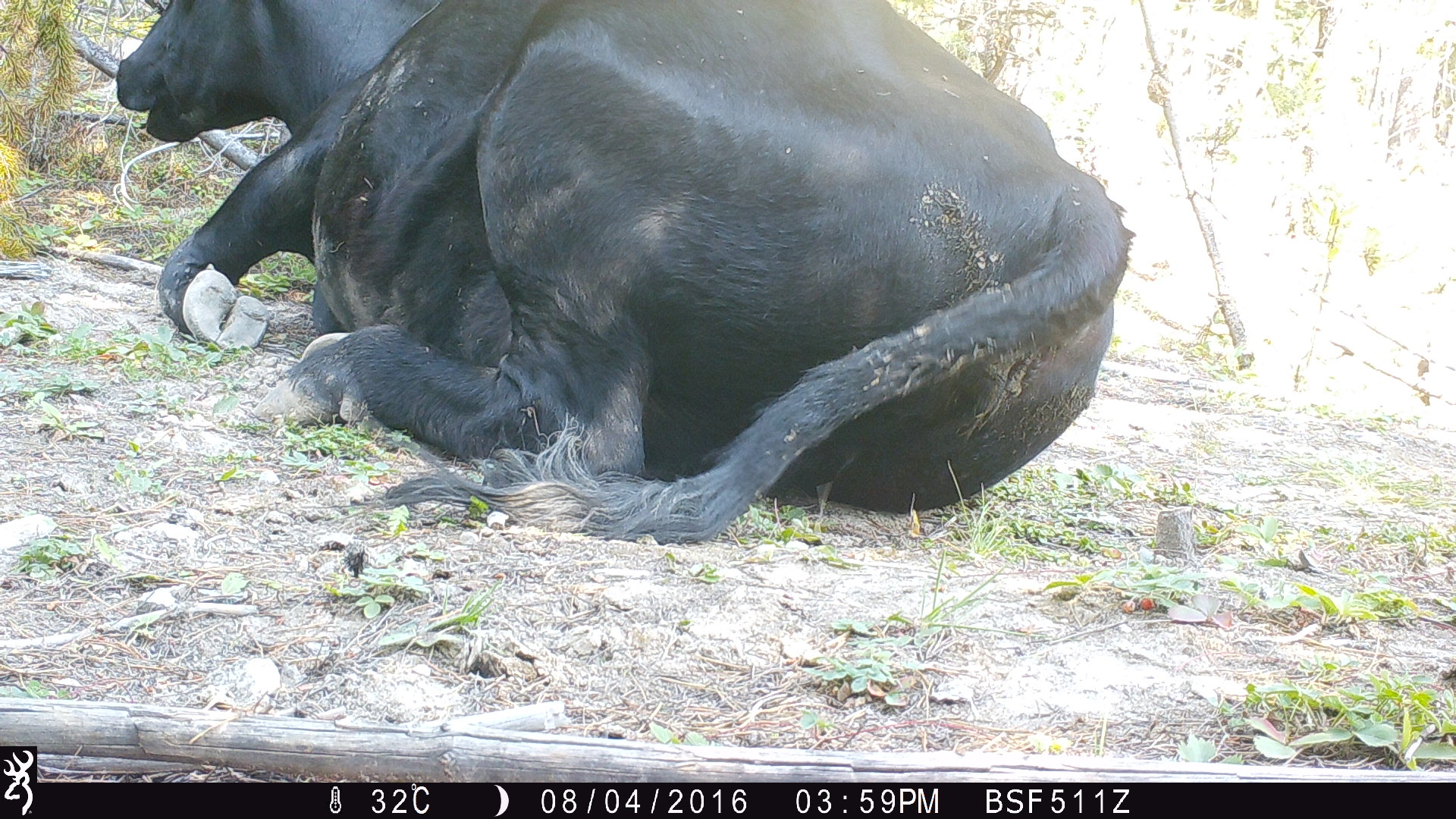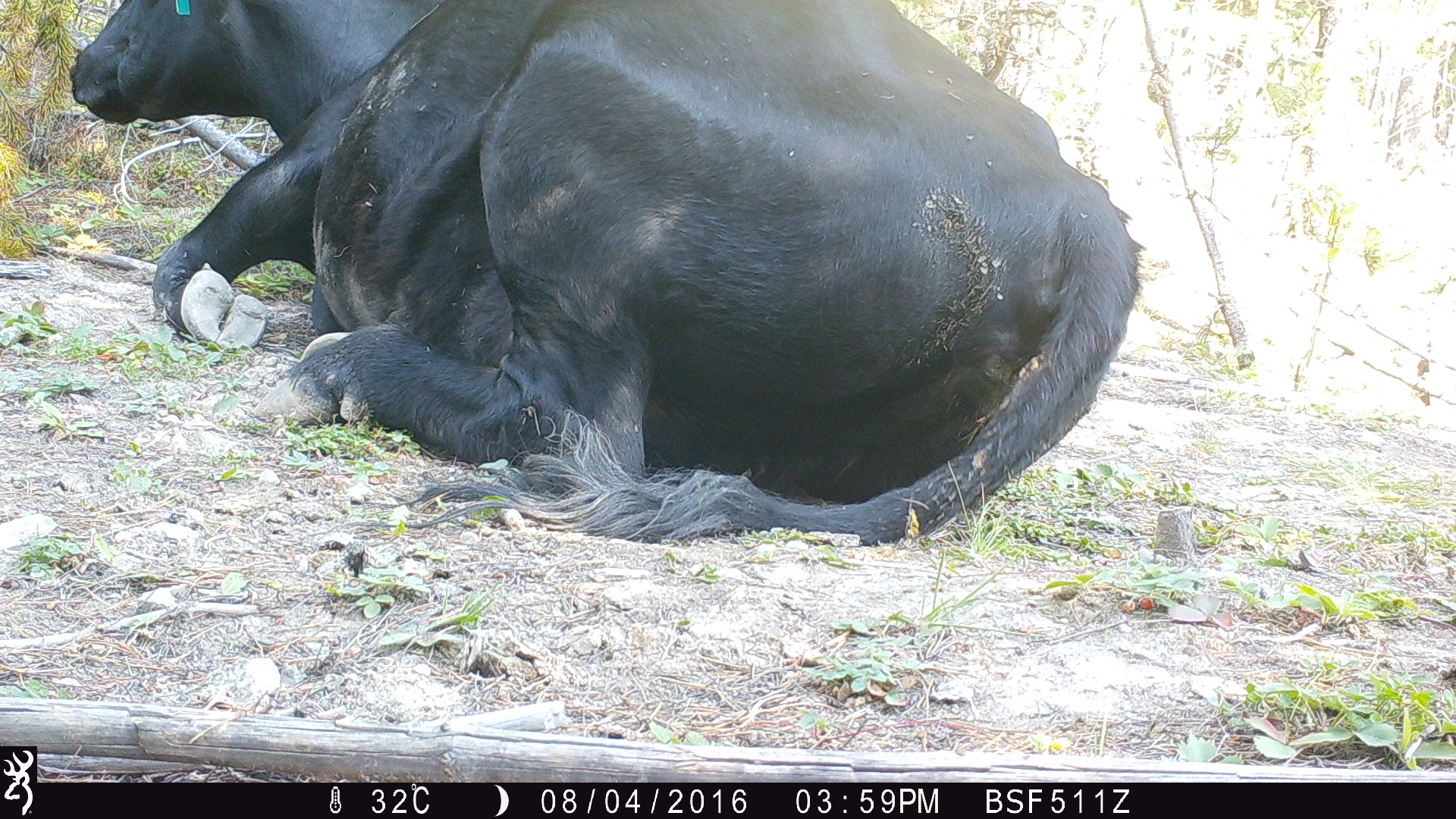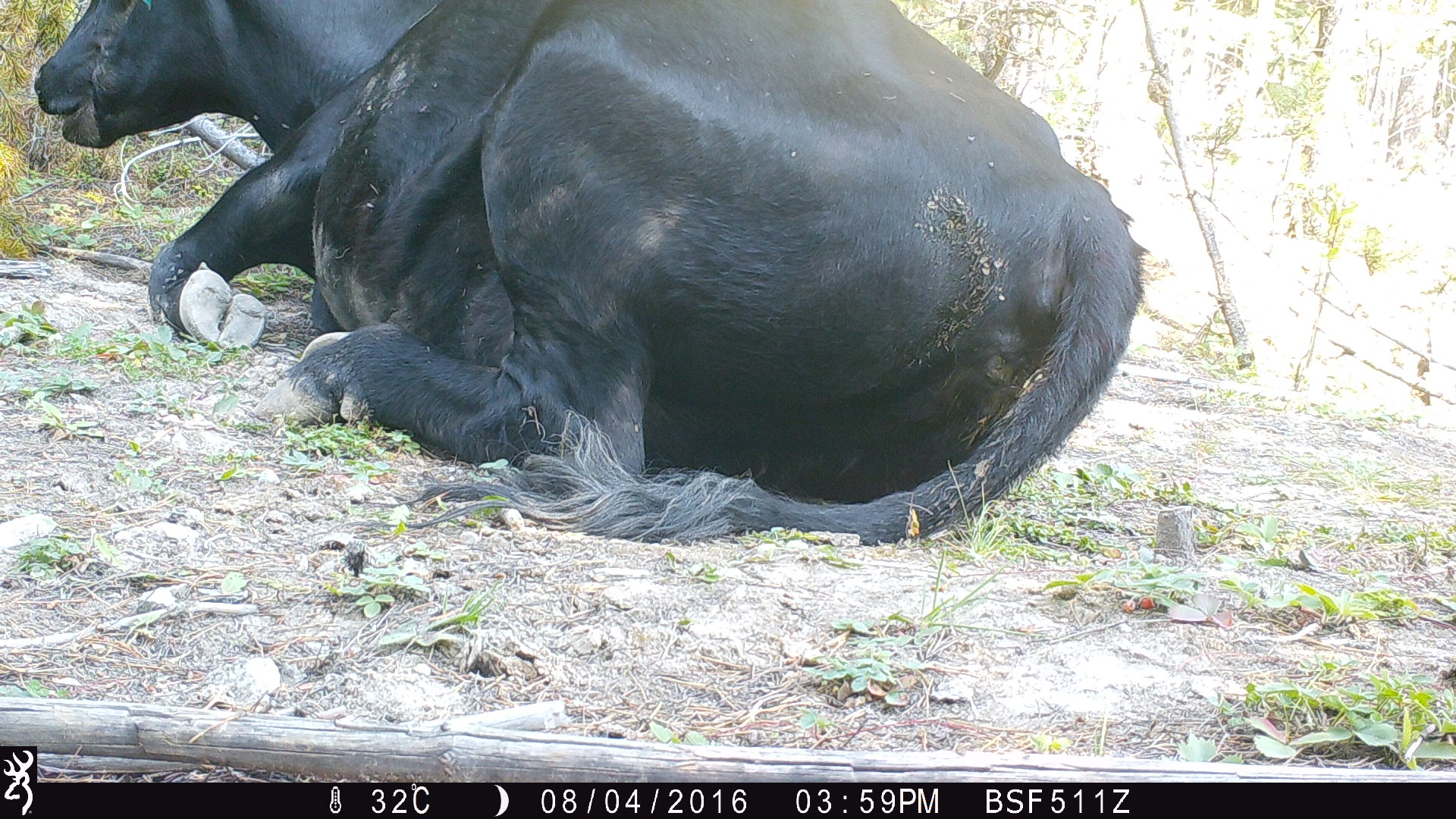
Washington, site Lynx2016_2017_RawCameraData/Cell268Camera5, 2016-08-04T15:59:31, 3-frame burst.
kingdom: Animalia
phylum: Chordata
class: Mammalia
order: Artiodactyla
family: Bovidae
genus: Bos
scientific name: Bos taurus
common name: domestic cattle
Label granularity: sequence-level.